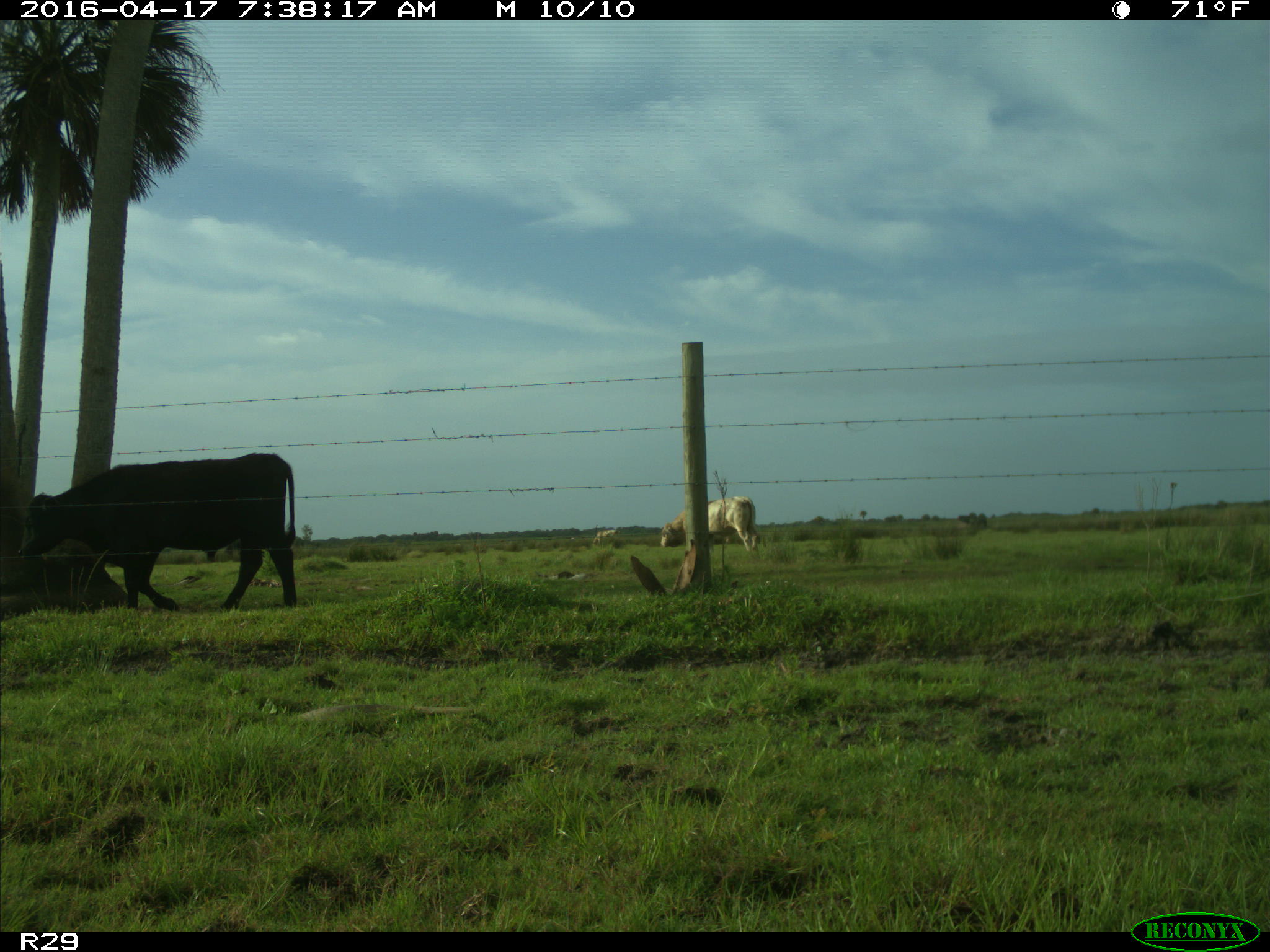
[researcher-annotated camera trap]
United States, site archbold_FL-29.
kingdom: Animalia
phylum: Chordata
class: Mammalia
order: Artiodactyla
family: Bovidae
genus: Bos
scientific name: Bos taurus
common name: domestic cow